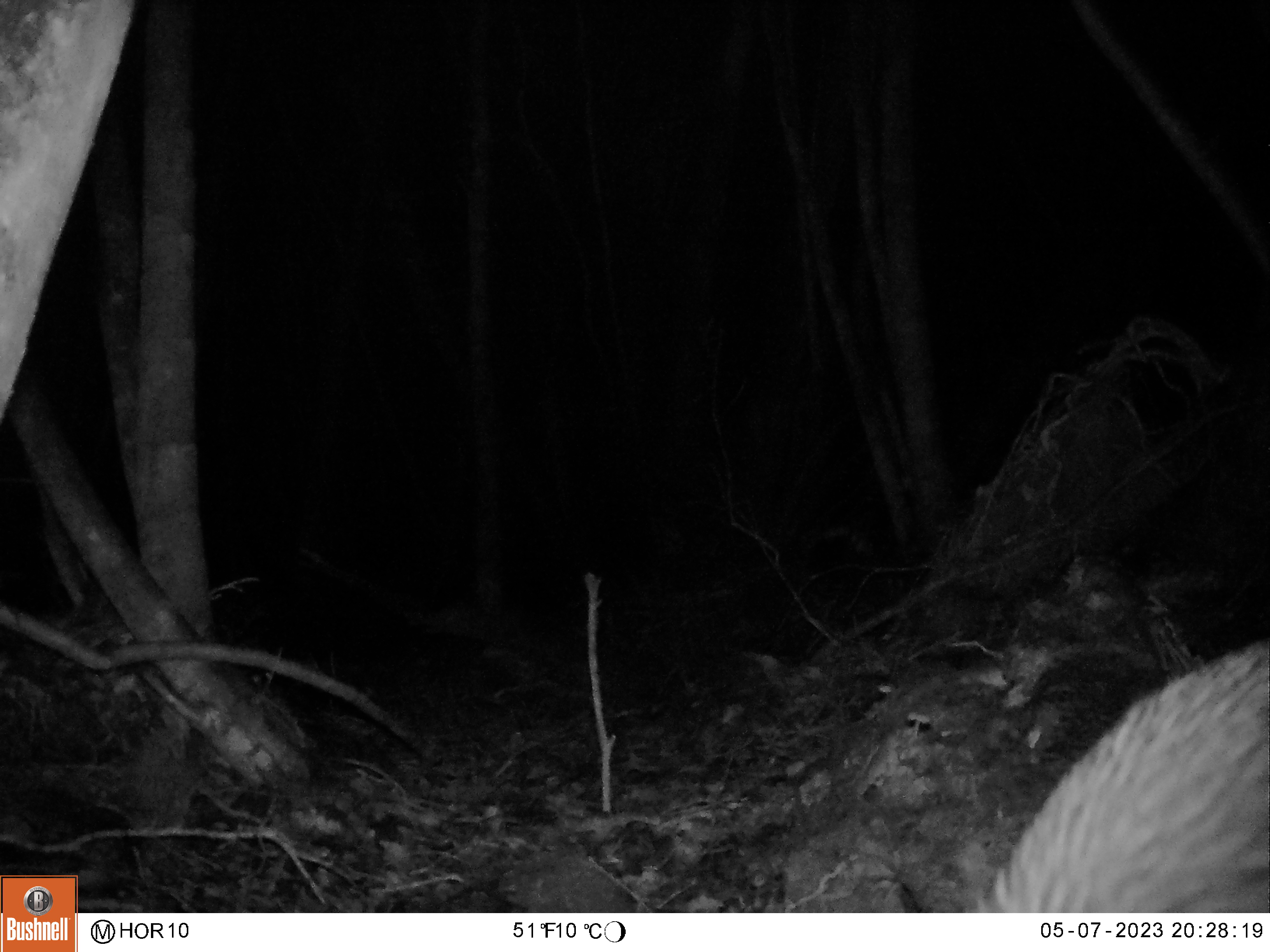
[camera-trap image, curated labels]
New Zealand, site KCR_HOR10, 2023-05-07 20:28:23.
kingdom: Animalia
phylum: Chordata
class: Aves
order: Apterygiformes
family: Apterygidae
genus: Apteryx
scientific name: Apteryx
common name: kiwi